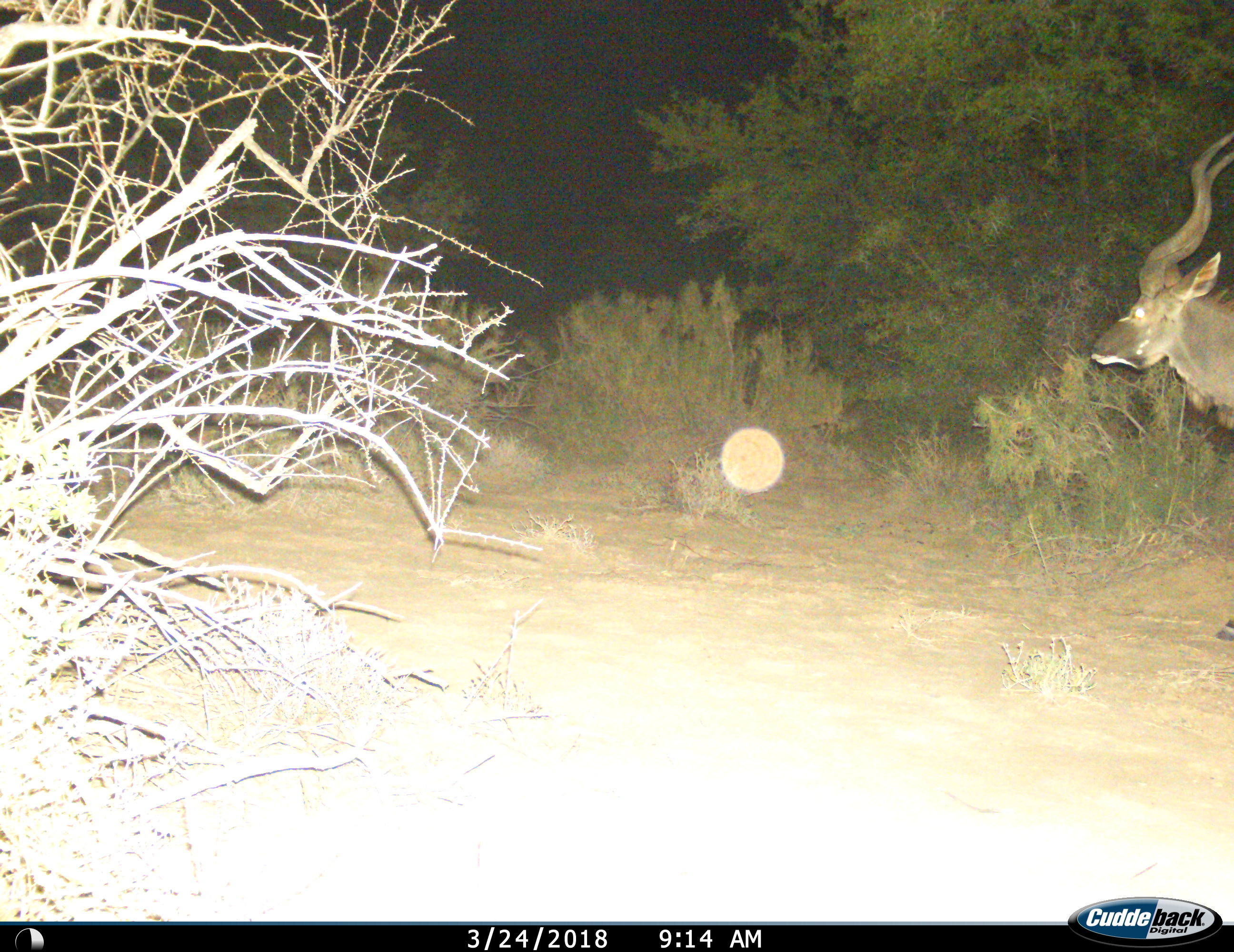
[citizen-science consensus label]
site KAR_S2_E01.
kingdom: Animalia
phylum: Chordata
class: Mammalia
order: Artiodactyla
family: Bovidae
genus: Tragelaphus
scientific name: Tragelaphus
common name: kudu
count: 1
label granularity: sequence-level